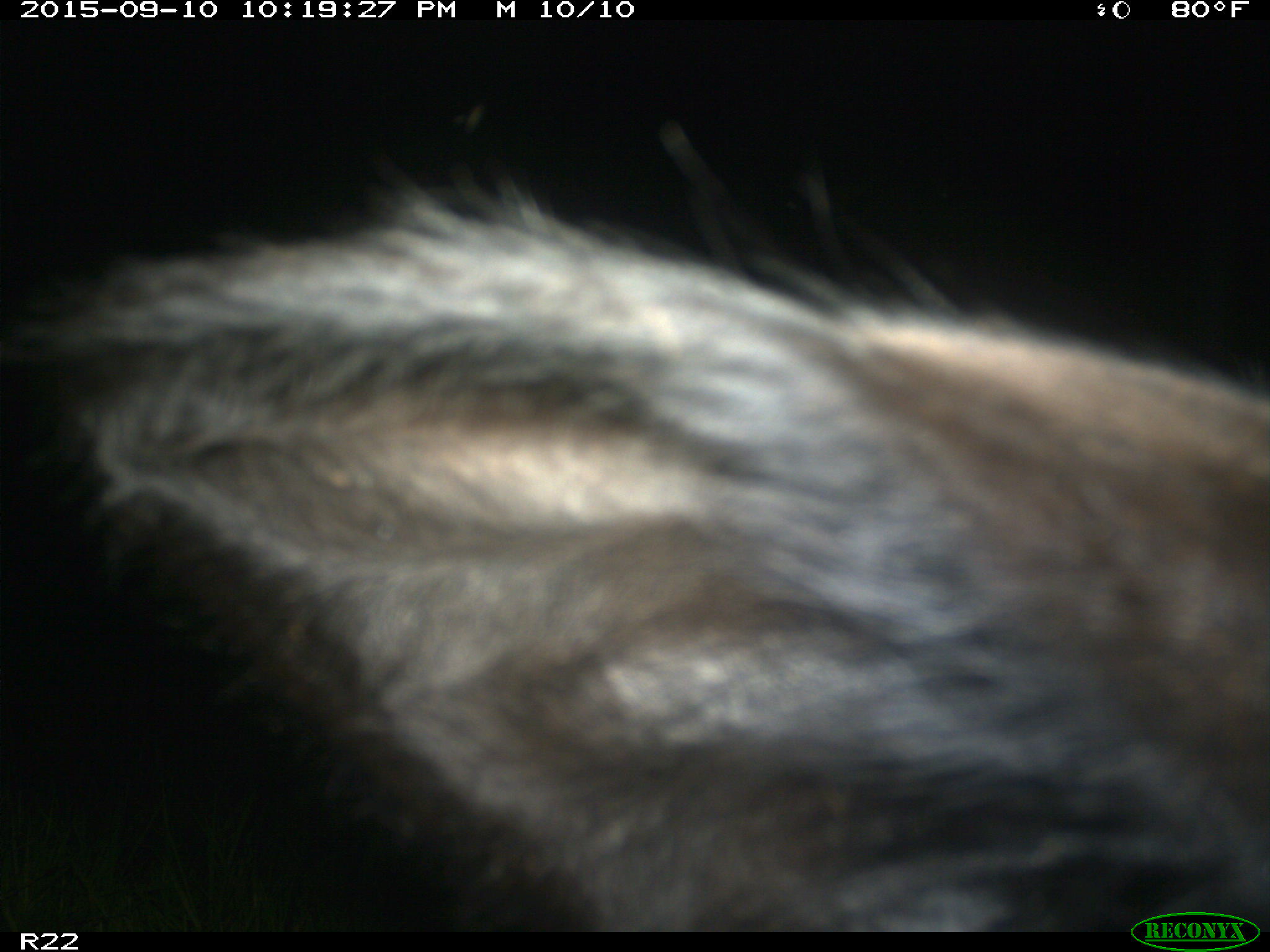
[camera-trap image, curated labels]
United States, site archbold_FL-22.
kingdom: Animalia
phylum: Chordata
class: Mammalia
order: Artiodactyla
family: Bovidae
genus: Bos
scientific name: Bos taurus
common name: domestic cow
Bos taurus (domestic cow).